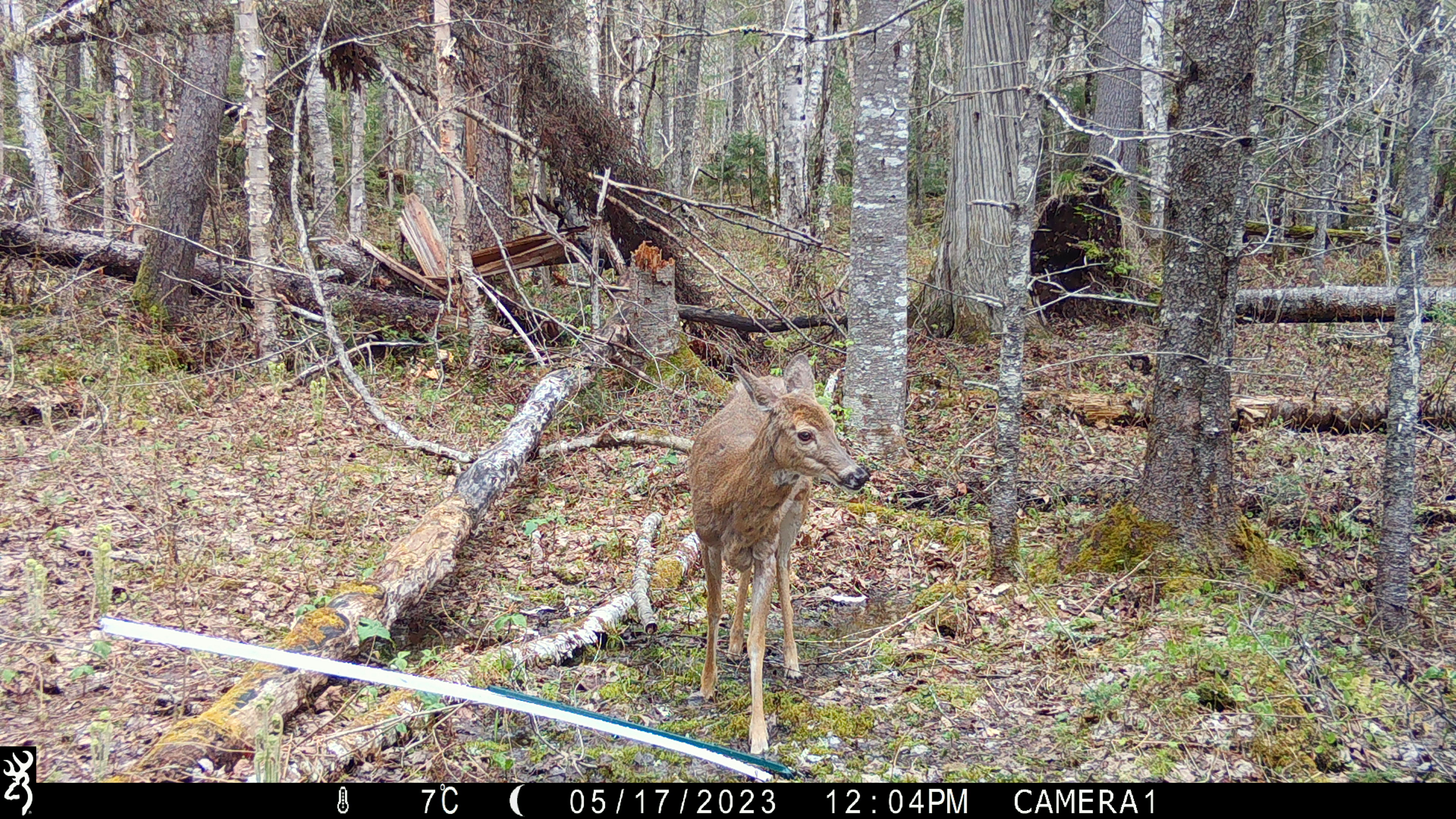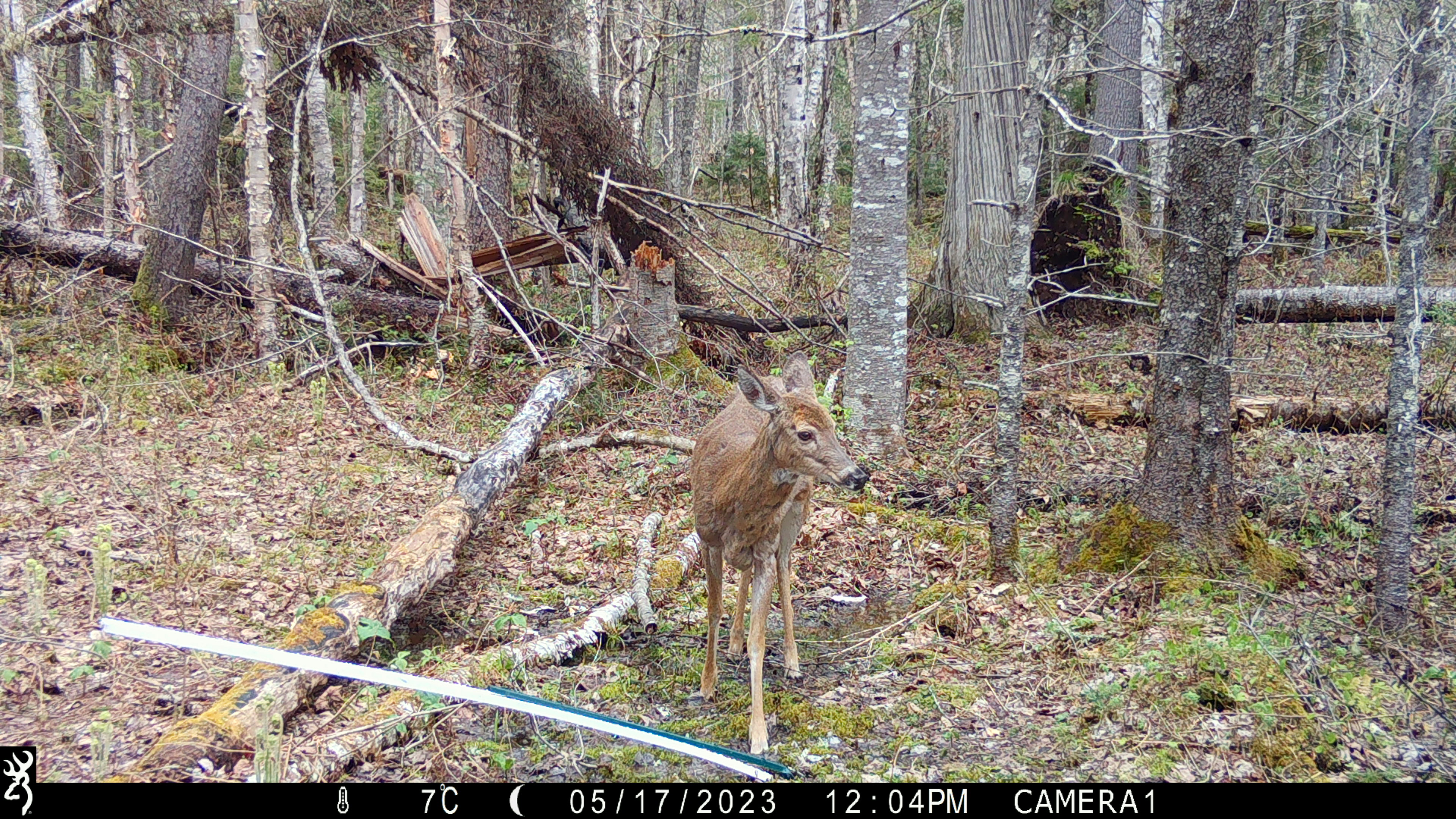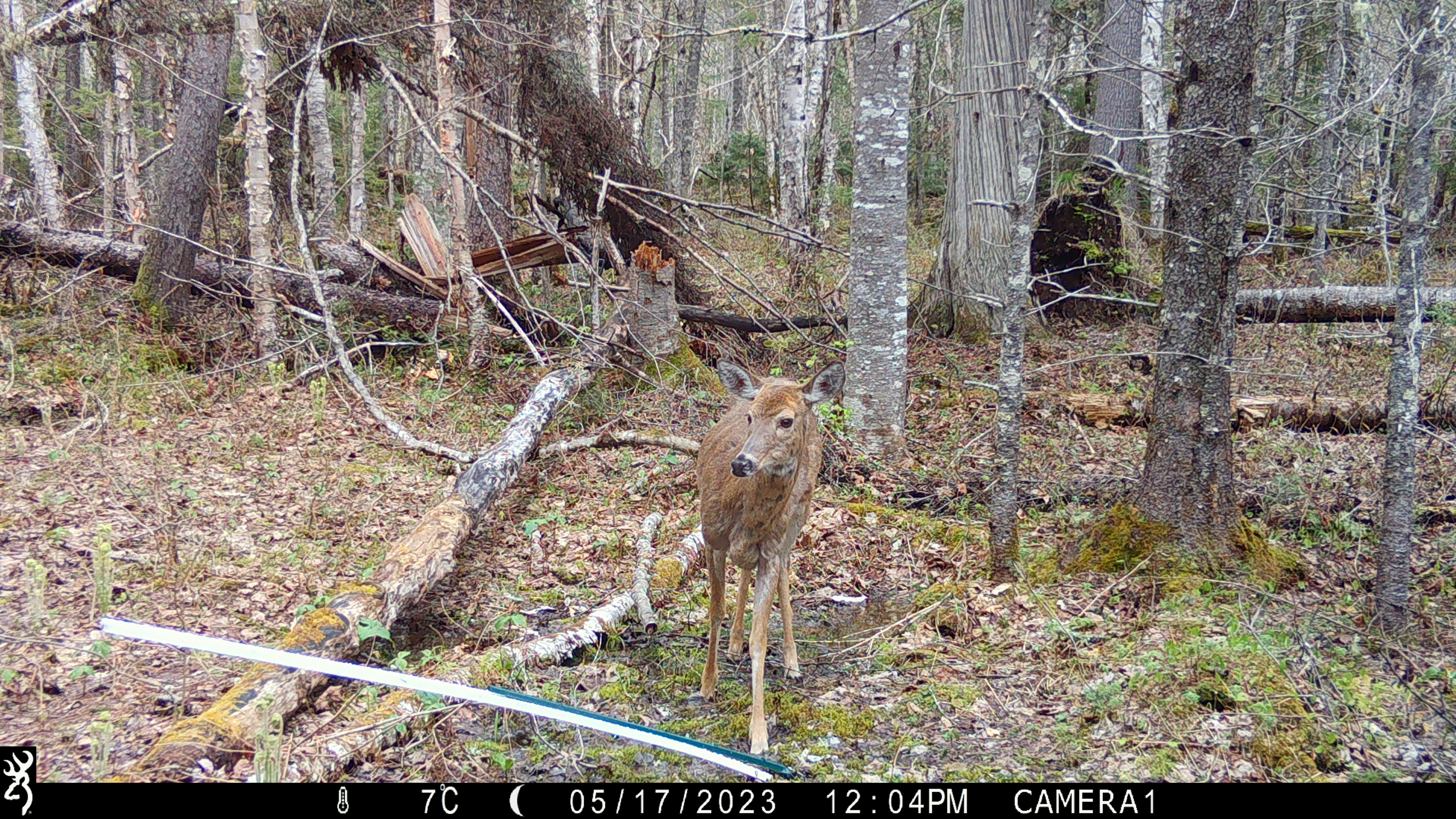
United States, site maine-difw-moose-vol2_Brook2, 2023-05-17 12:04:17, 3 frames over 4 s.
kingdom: Animalia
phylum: Chordata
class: Mammalia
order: Artiodactyla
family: Cervidae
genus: Odocoileus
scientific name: Odocoileus virginianus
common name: white-tailed deer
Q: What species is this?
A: White-tailed deer (Odocoileus virginianus).